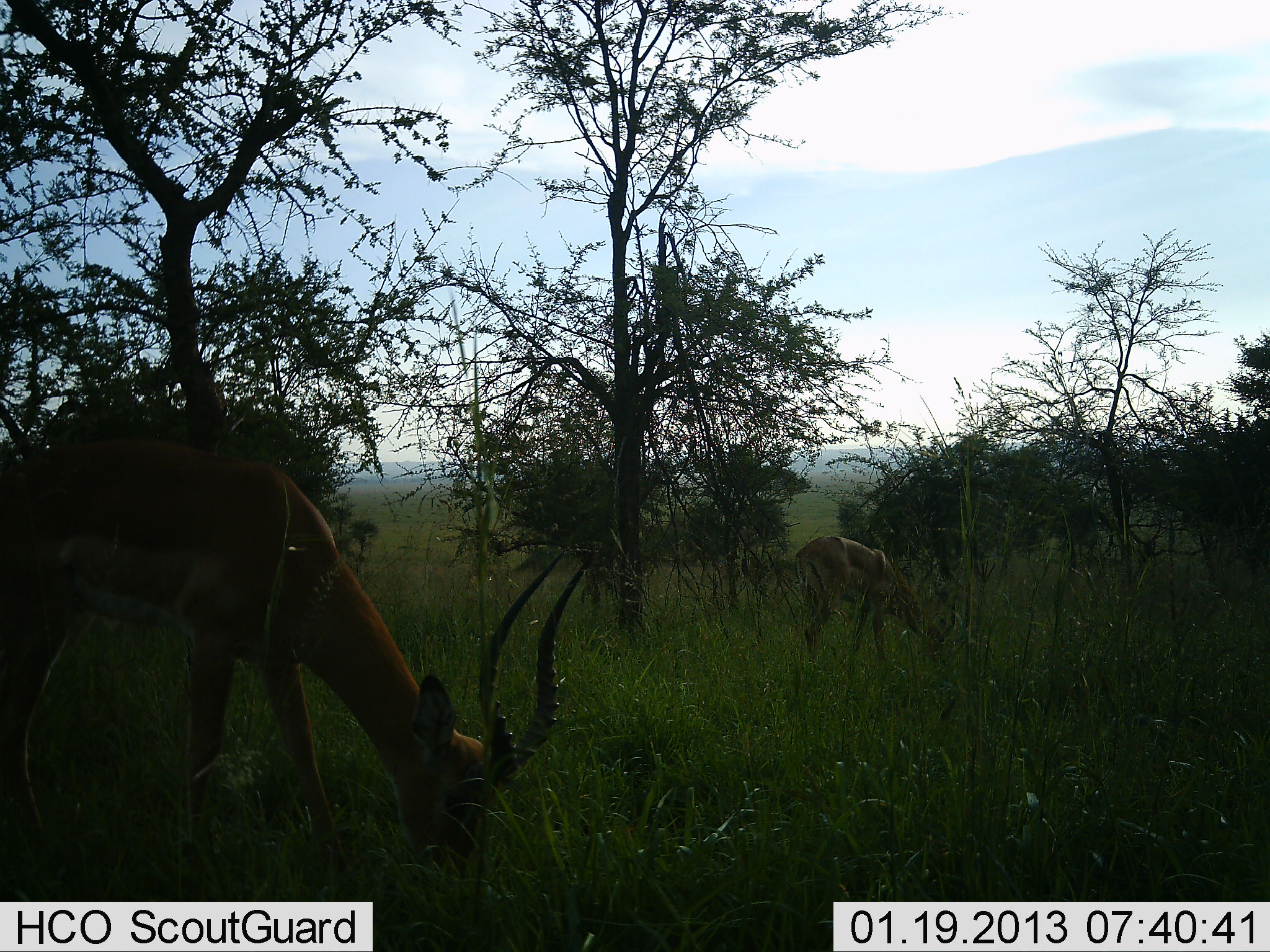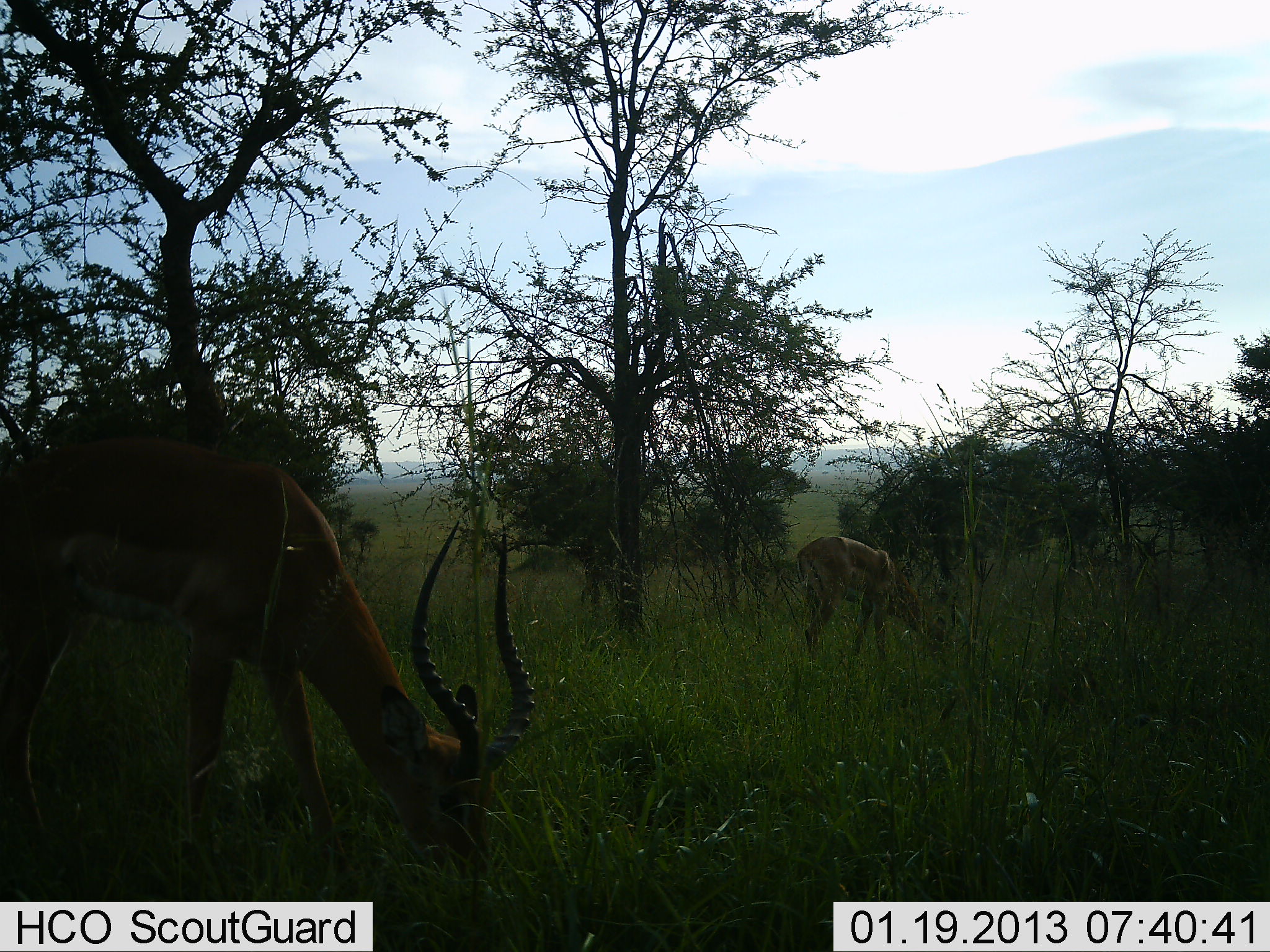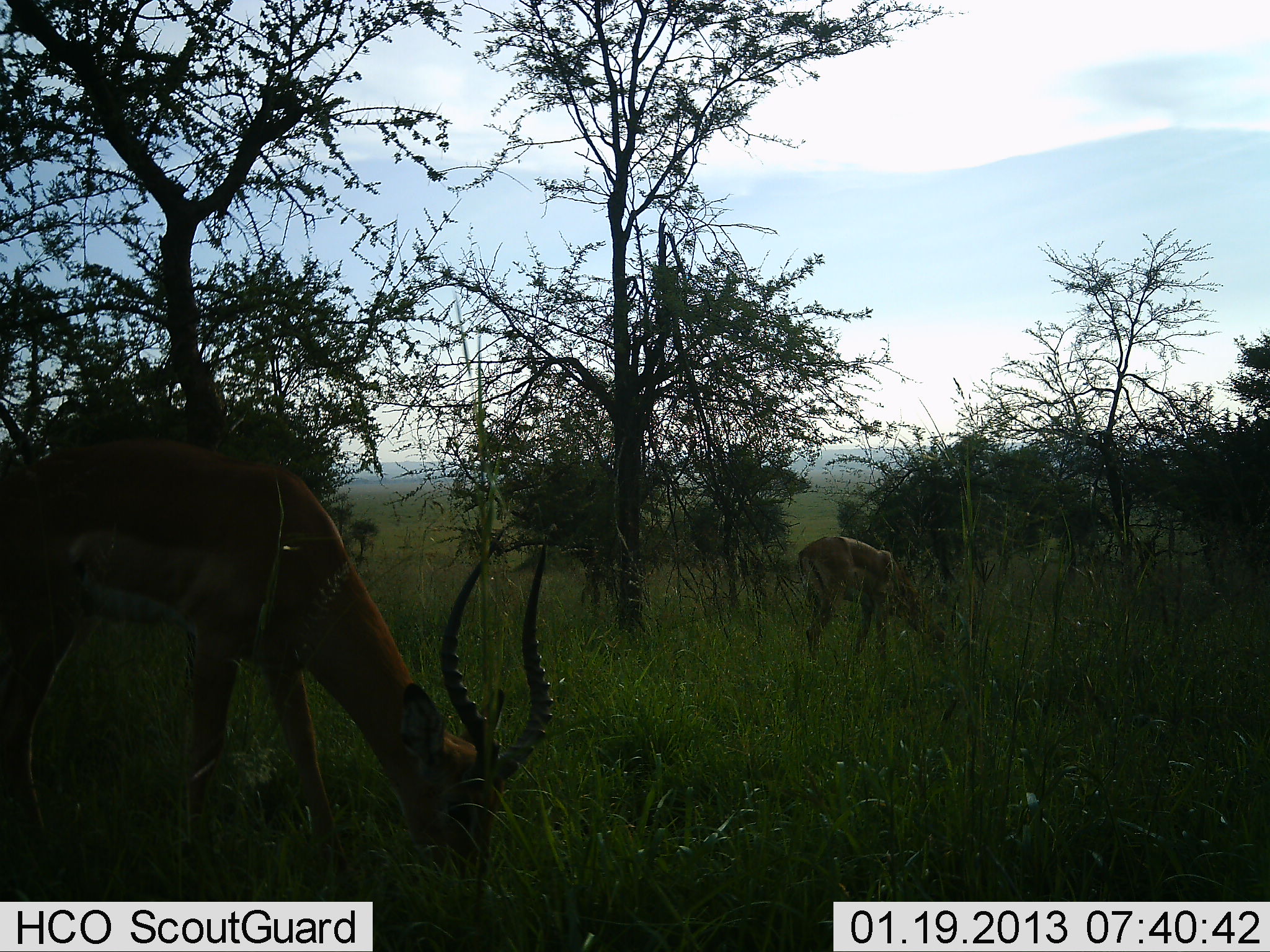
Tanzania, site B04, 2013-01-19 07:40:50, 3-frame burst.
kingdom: Animalia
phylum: Chordata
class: Mammalia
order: Artiodactyla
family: Bovidae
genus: Aepyceros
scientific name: Aepyceros melampus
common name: impala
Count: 2.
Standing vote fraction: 16%.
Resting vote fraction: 0%.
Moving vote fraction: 0%.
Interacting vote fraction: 0%.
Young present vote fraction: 11%.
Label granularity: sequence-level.